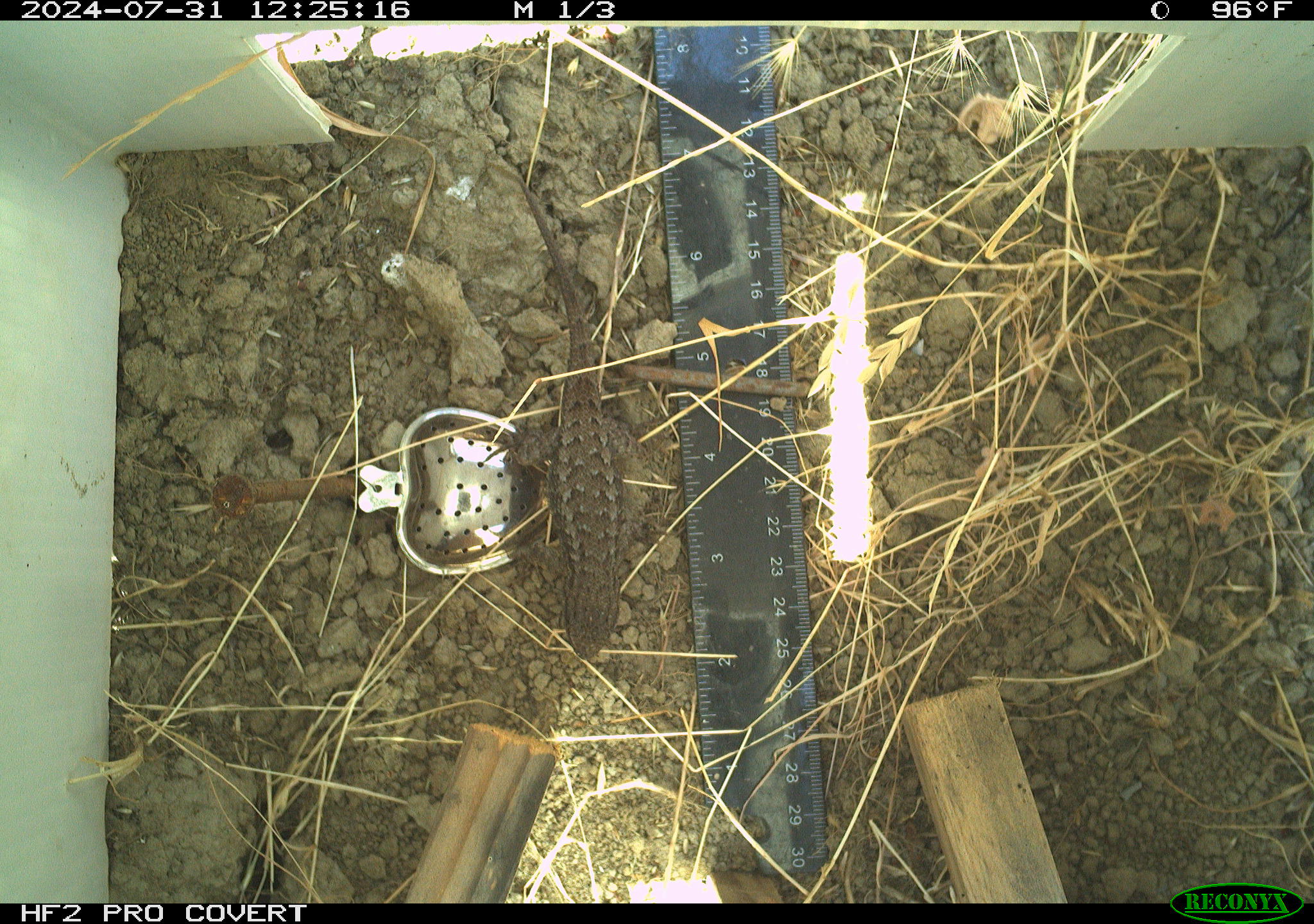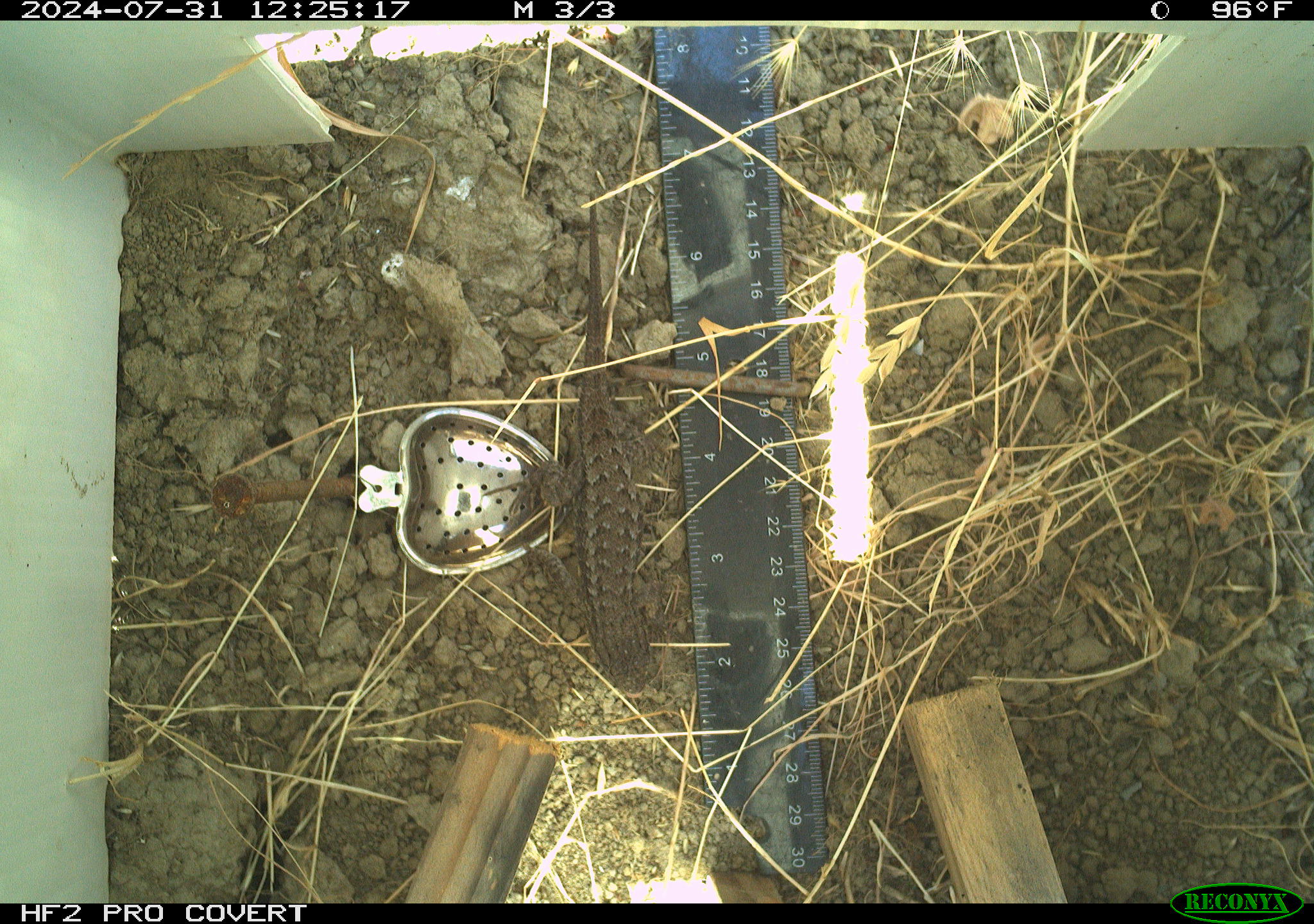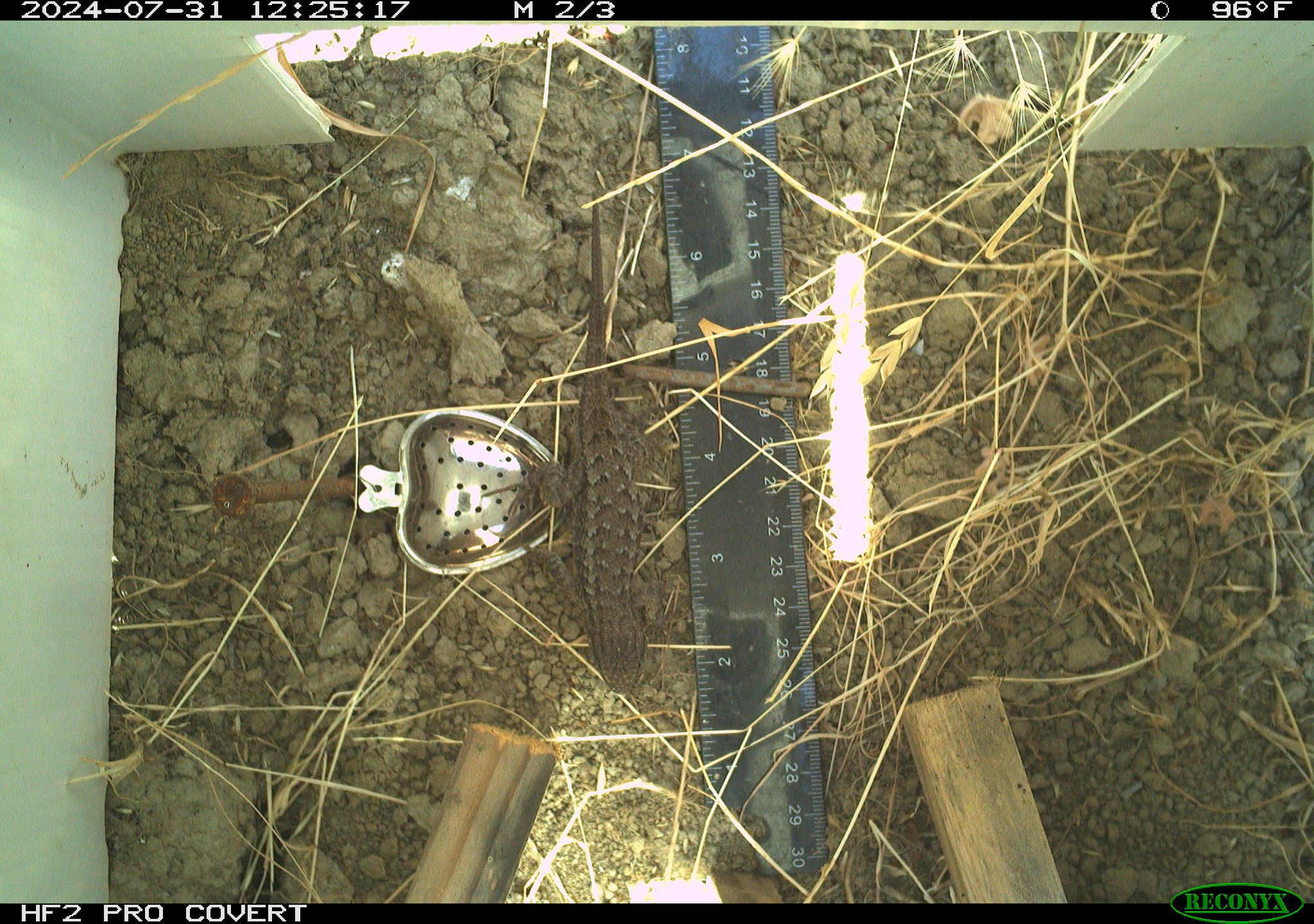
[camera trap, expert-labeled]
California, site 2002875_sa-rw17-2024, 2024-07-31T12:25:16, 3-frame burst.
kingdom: Animalia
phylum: Chordata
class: Reptilia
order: Squamata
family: Phrynosomatidae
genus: Sceloporus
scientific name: Sceloporus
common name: spiny lizards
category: sceloporus species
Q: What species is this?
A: Sceloporus species (spiny lizards) (Sceloporus).